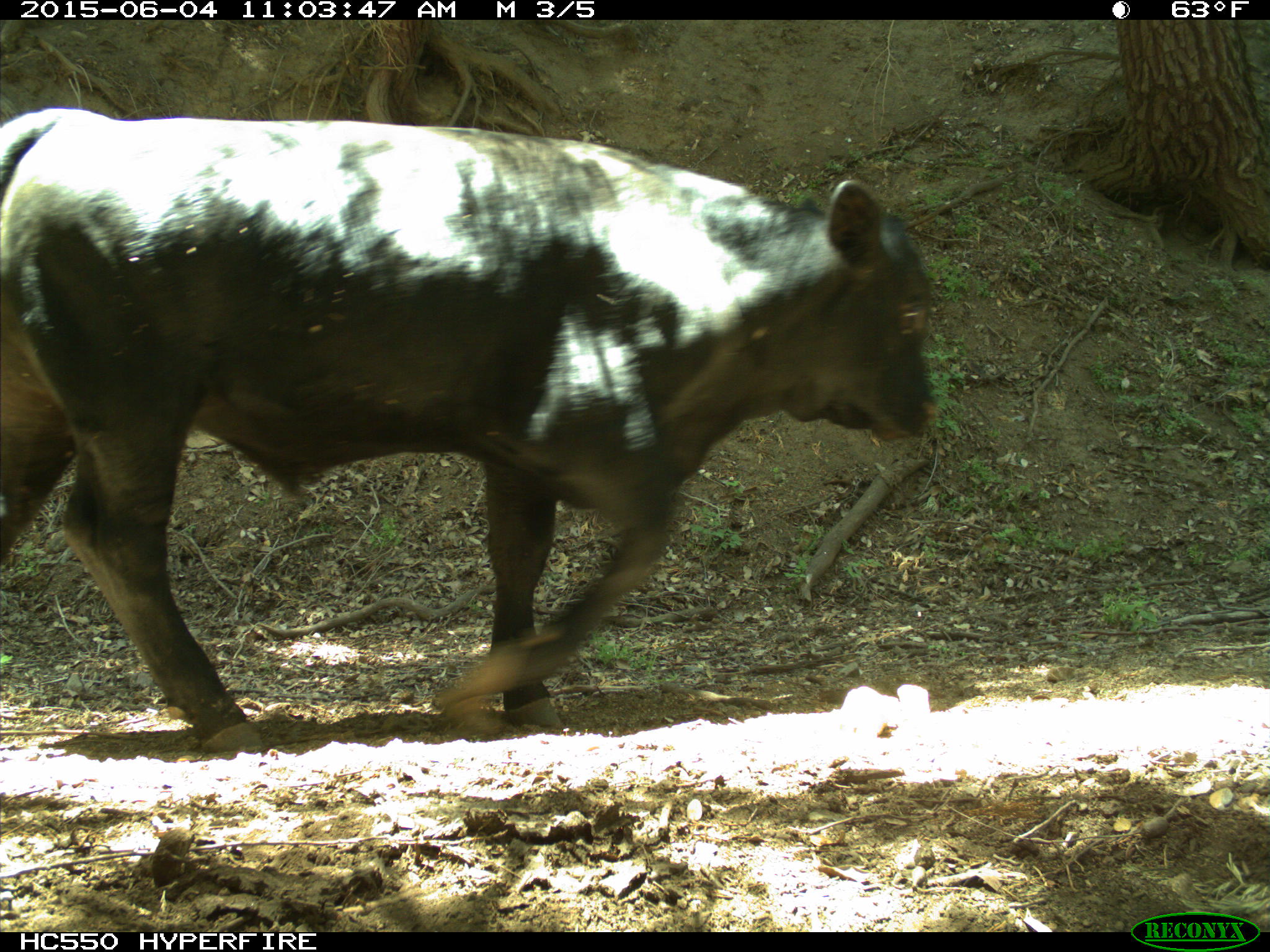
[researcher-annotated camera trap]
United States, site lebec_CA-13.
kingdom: Animalia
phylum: Chordata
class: Mammalia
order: Artiodactyla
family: Bovidae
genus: Bos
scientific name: Bos taurus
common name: domestic cow